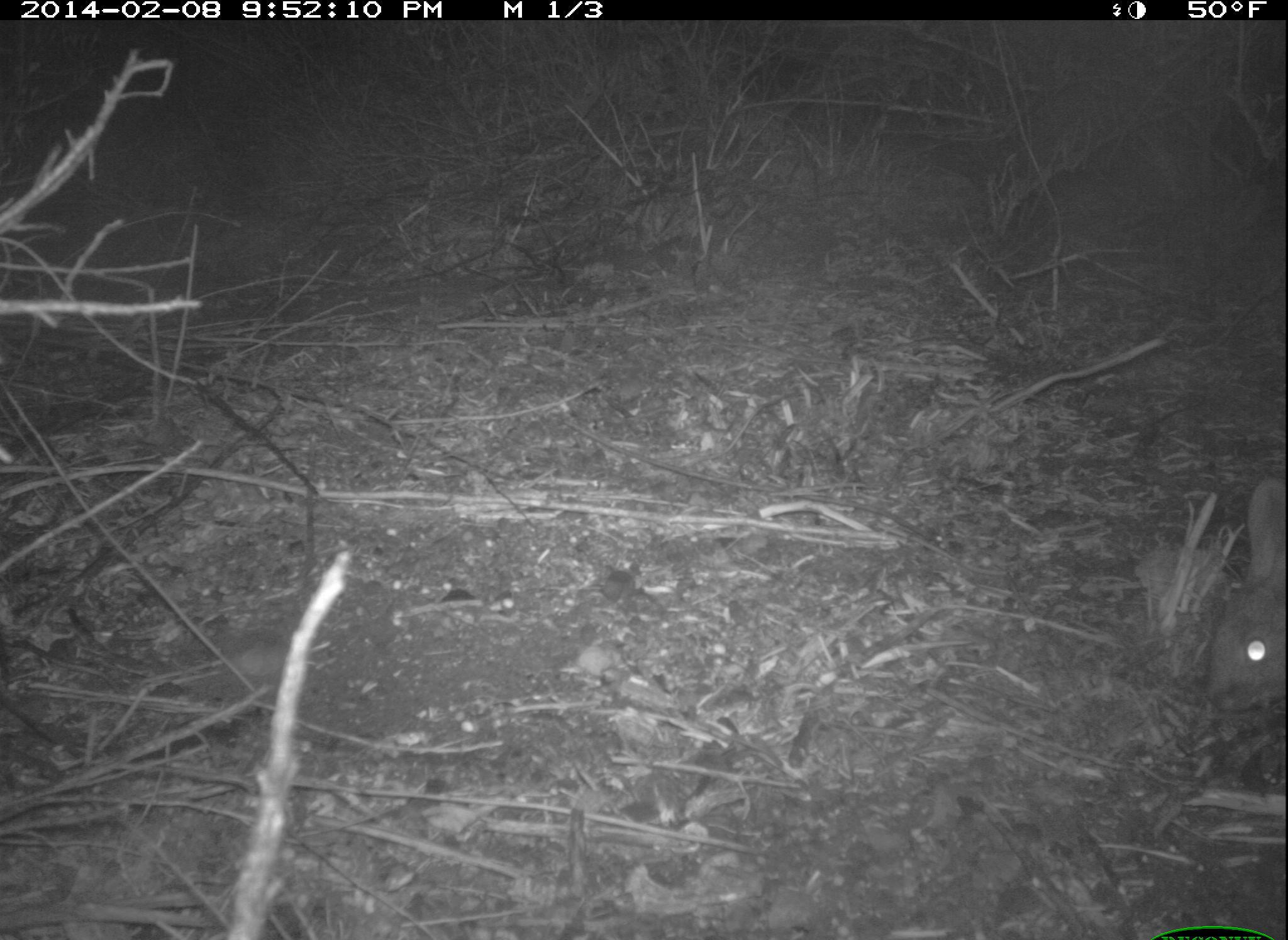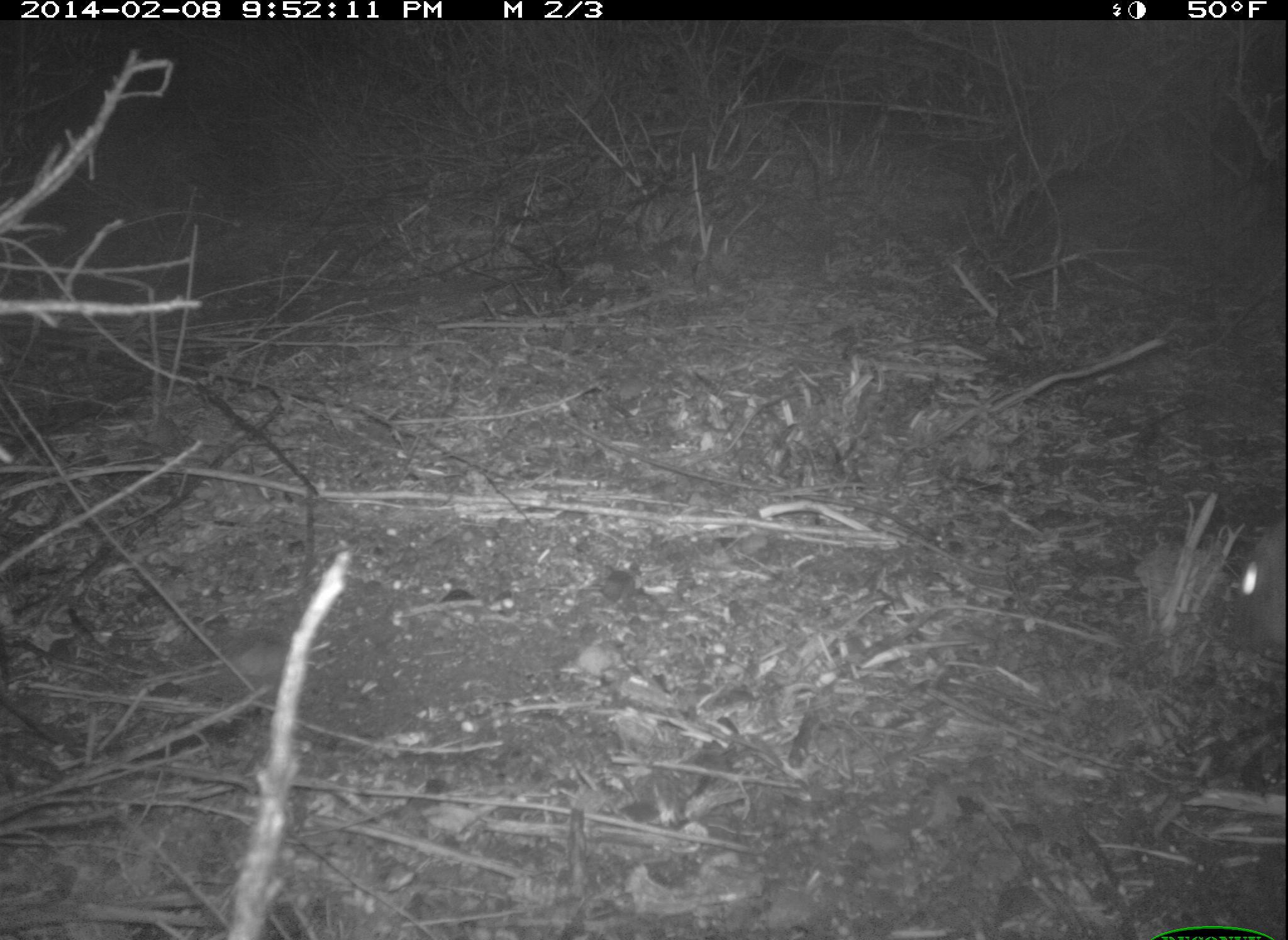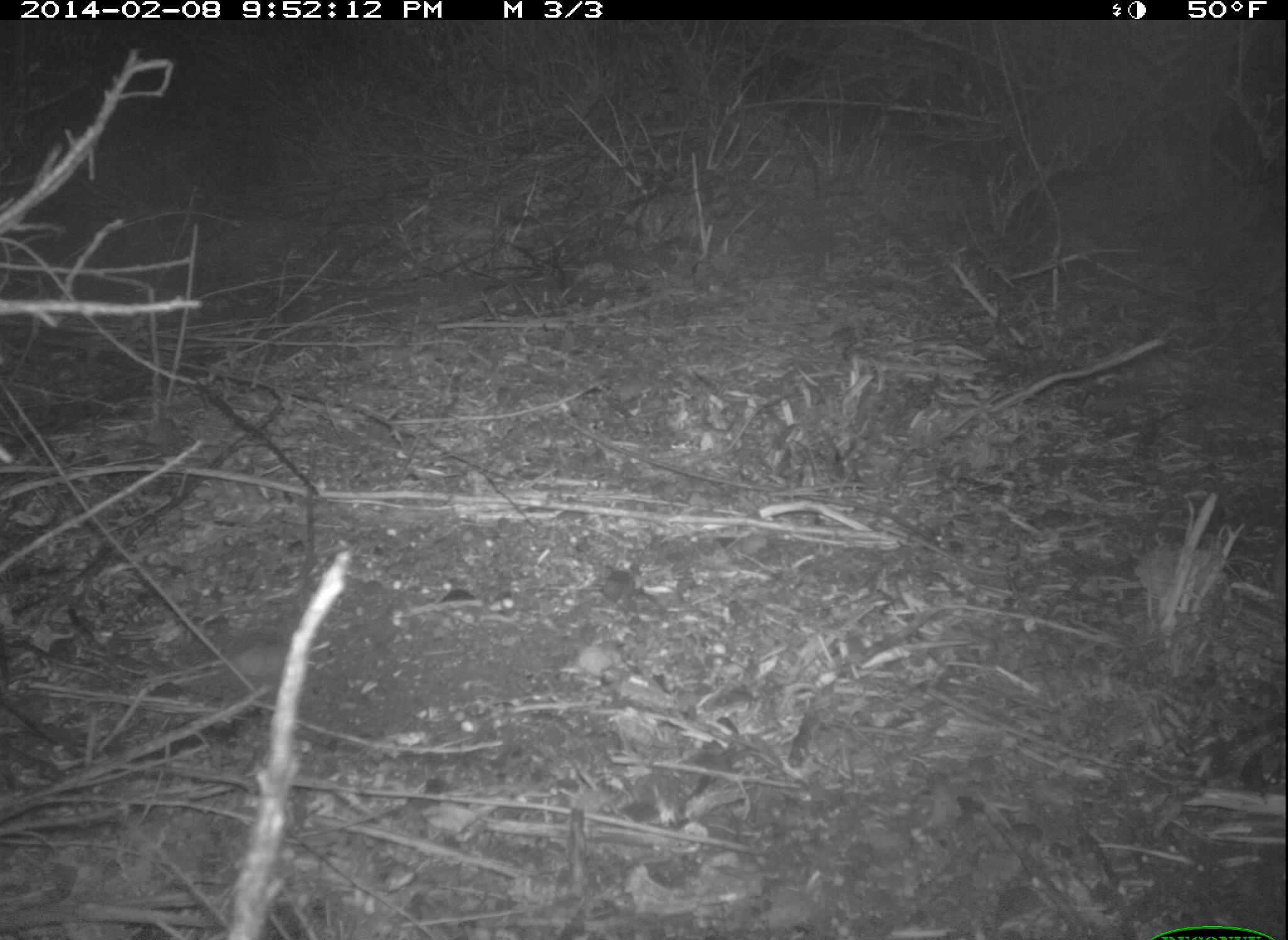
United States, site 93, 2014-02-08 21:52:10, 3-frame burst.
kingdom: Animalia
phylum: Chordata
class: Mammalia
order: Lagomorpha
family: Leporidae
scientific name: Leporidae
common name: rabbits and hares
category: rabbit